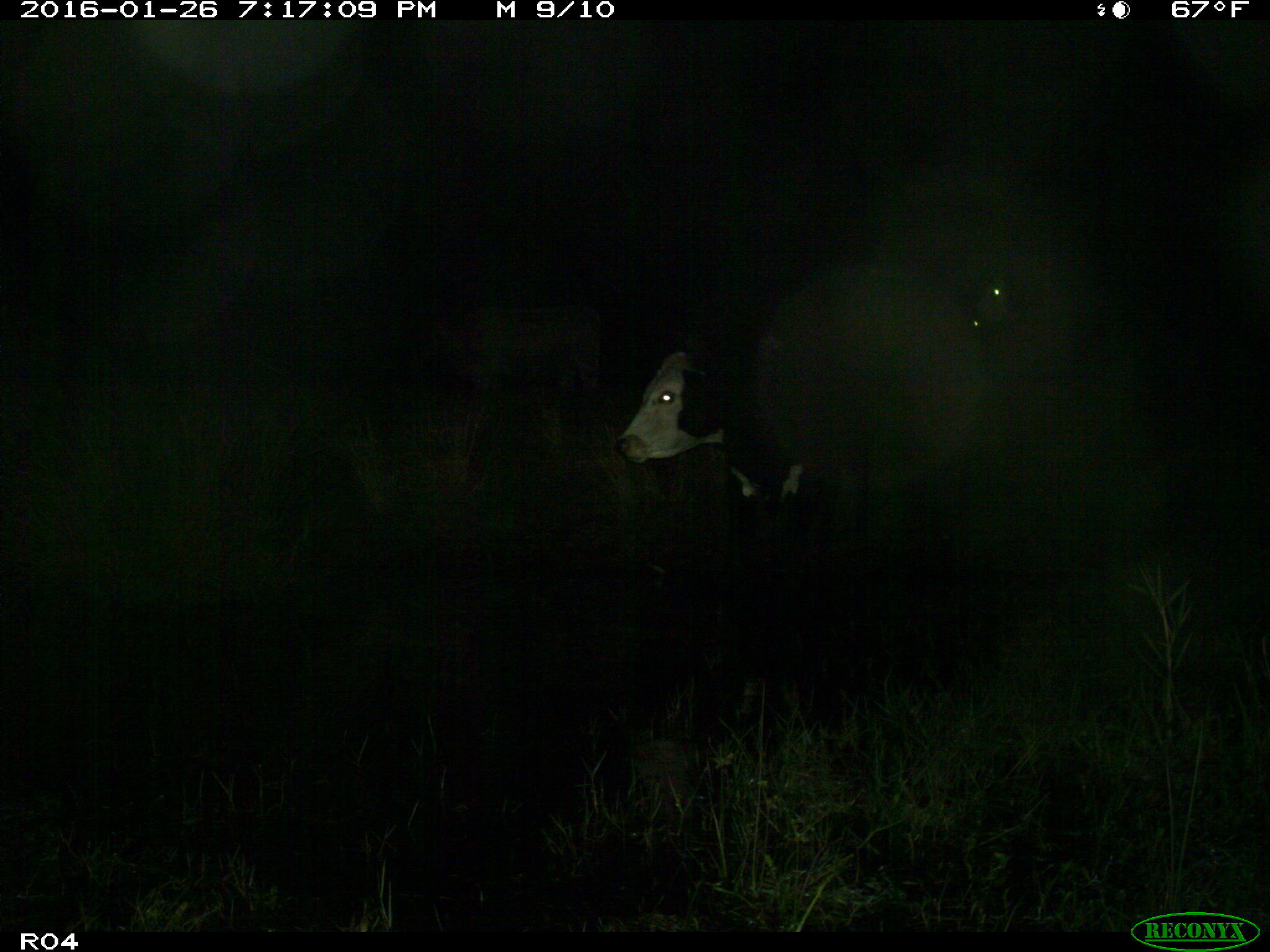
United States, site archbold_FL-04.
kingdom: Animalia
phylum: Chordata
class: Mammalia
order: Artiodactyla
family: Bovidae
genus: Bos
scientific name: Bos taurus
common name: domestic cow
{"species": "Bos taurus (domestic cow)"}